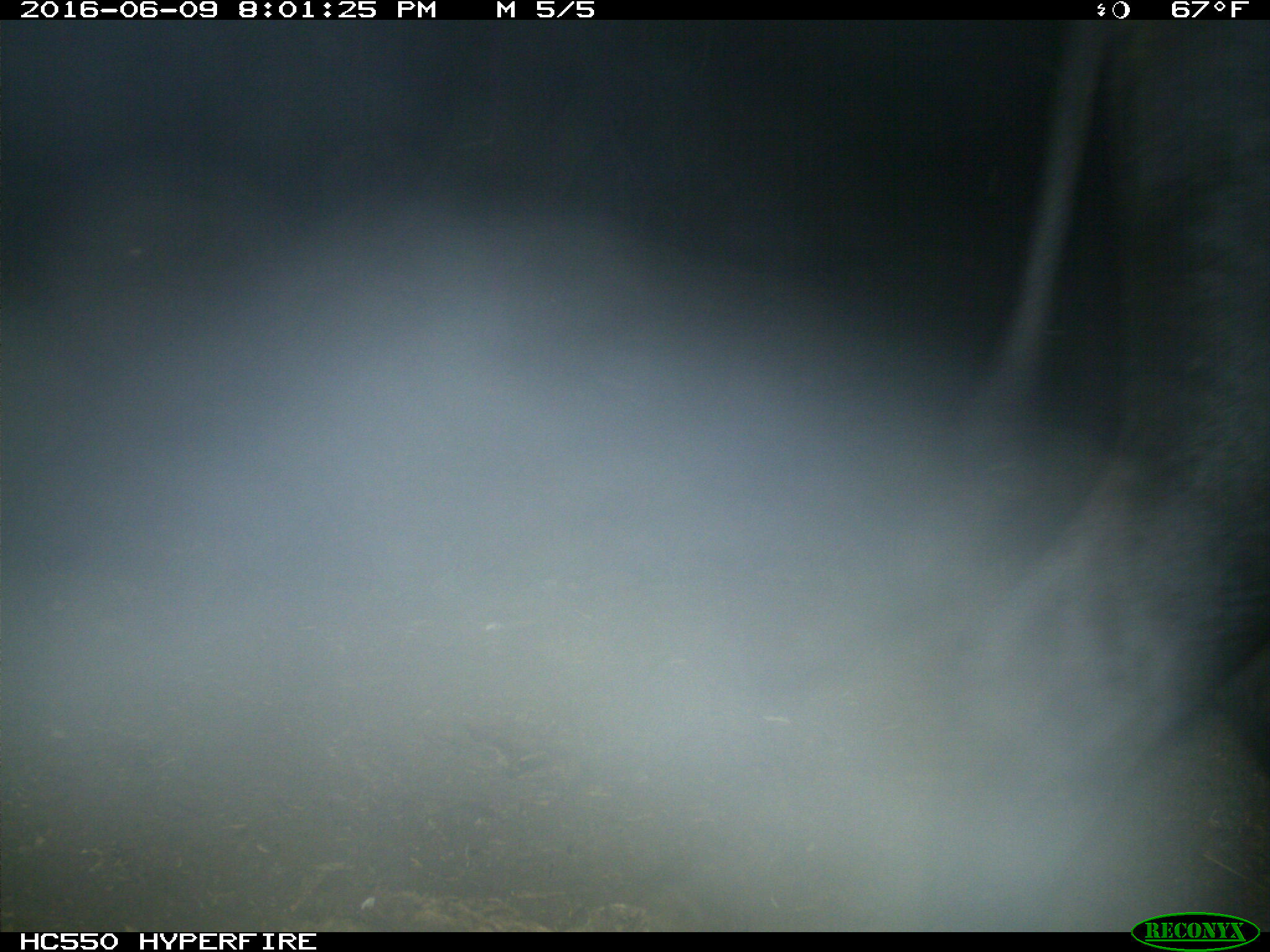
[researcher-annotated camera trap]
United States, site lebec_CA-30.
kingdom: Animalia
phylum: Chordata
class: Mammalia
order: Artiodactyla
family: Bovidae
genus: Bos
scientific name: Bos taurus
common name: domestic cow